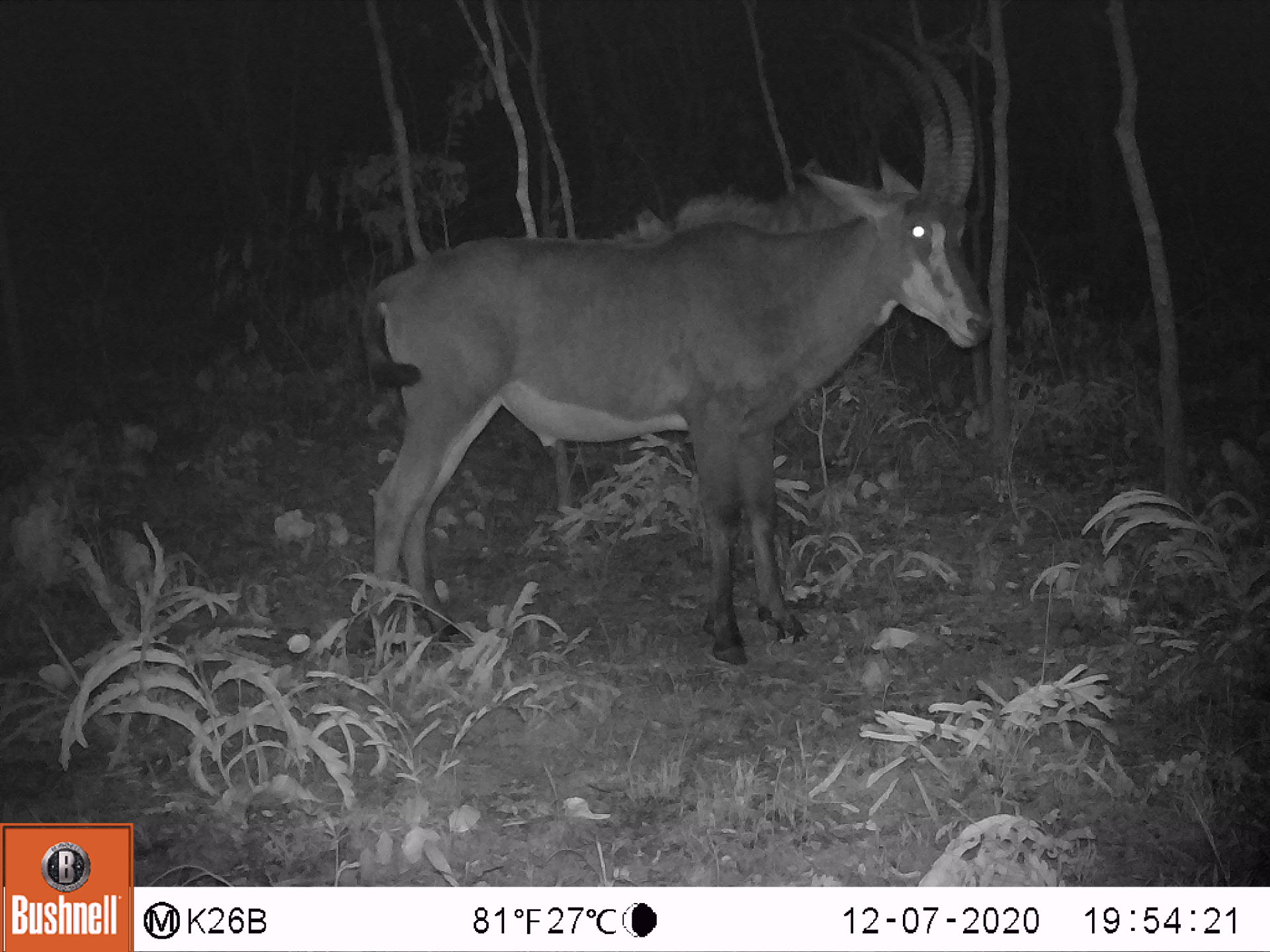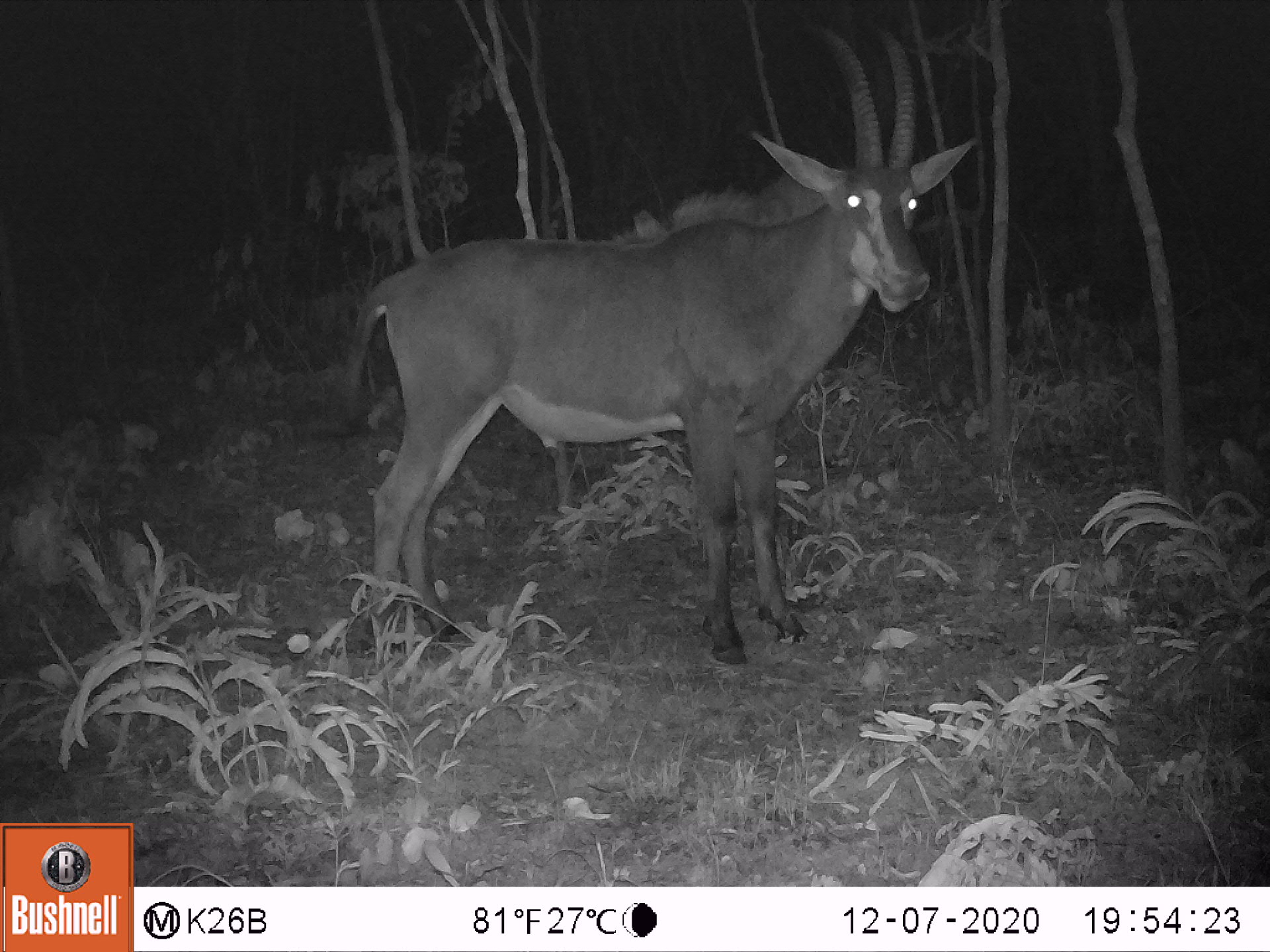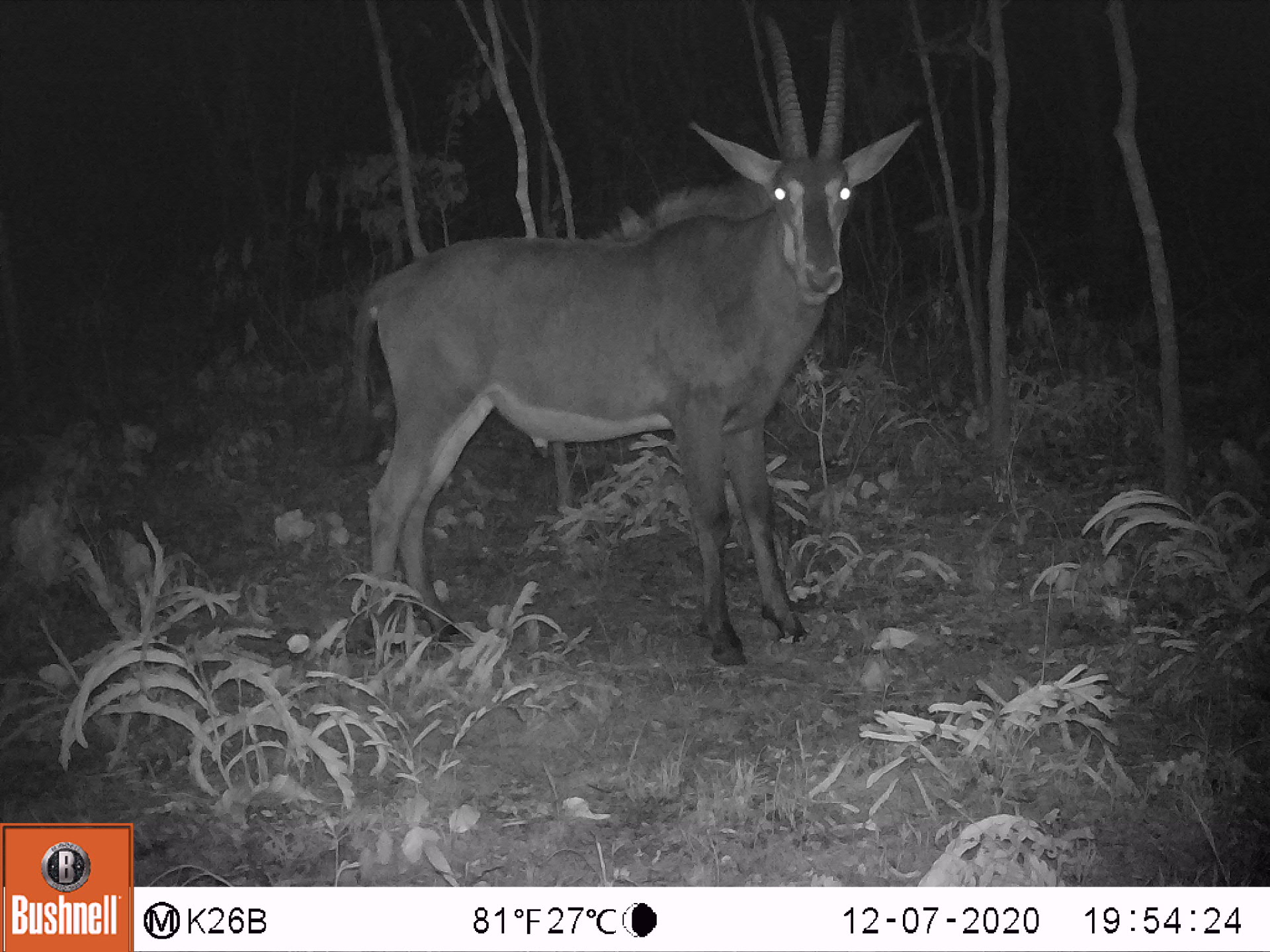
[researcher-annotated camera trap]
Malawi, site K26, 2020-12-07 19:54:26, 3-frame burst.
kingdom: Animalia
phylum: Chordata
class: Mammalia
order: Artiodactyla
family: Bovidae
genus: Hippotragus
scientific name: Hippotragus niger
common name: sable antelope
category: sable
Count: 1.